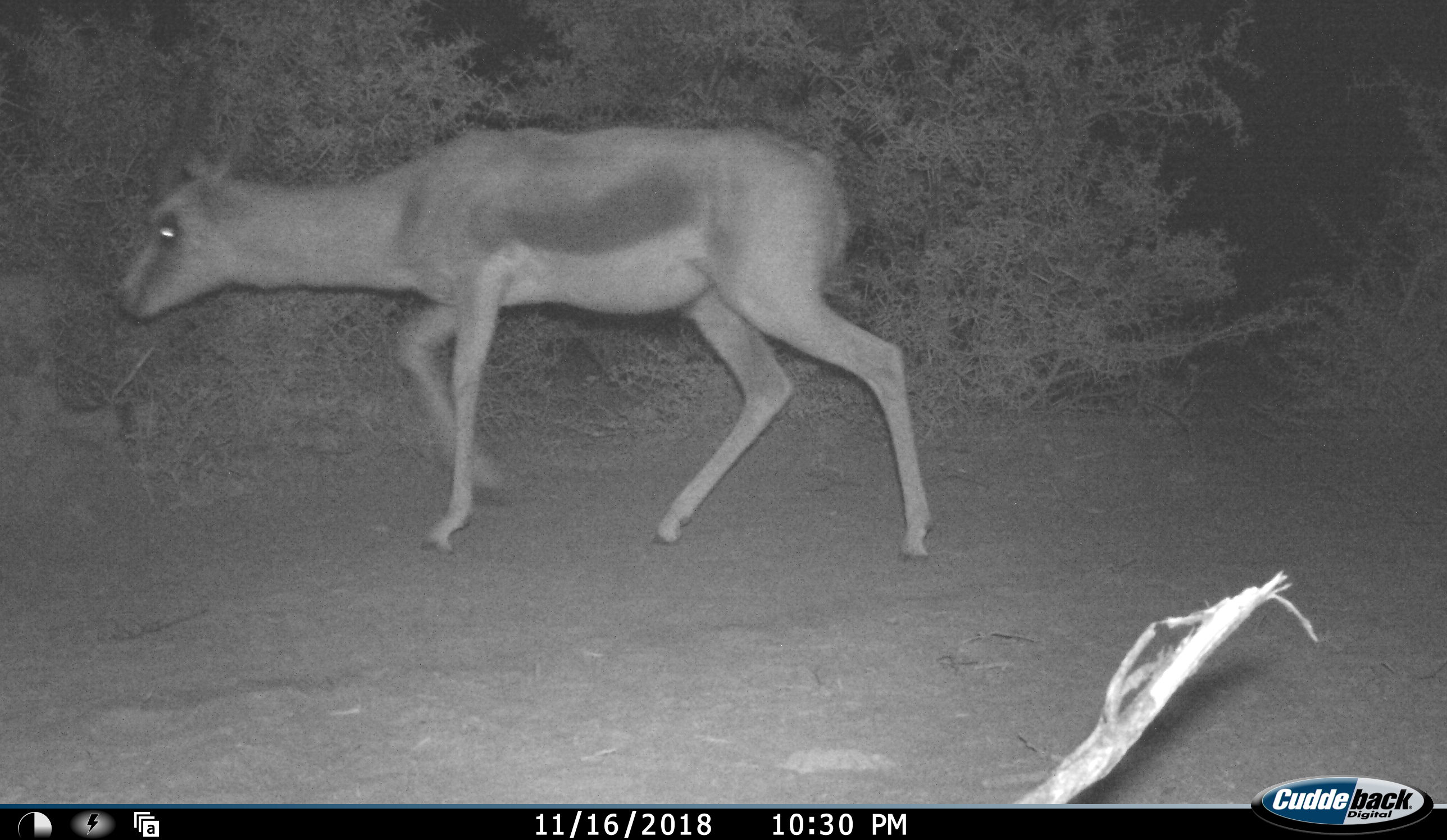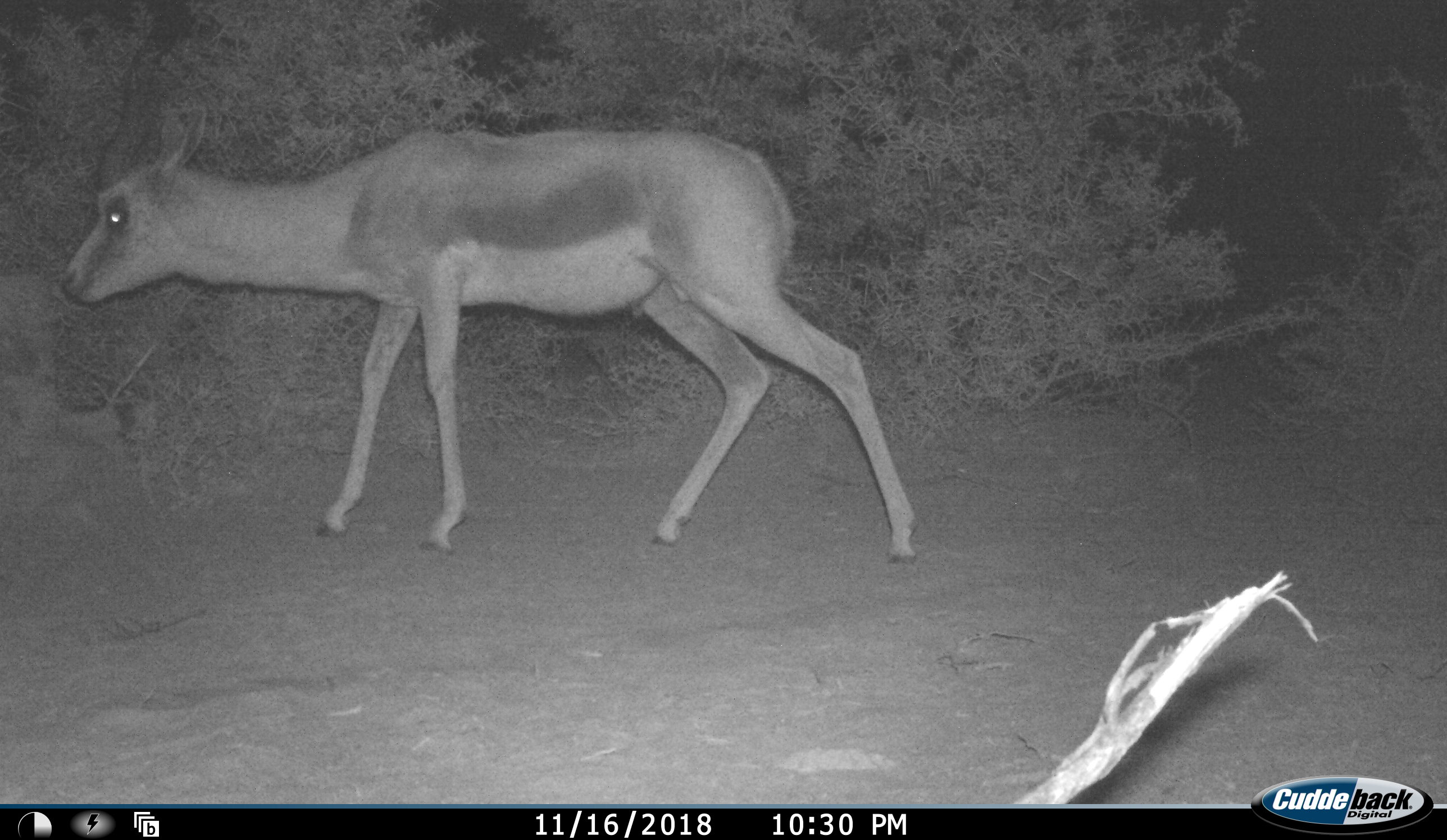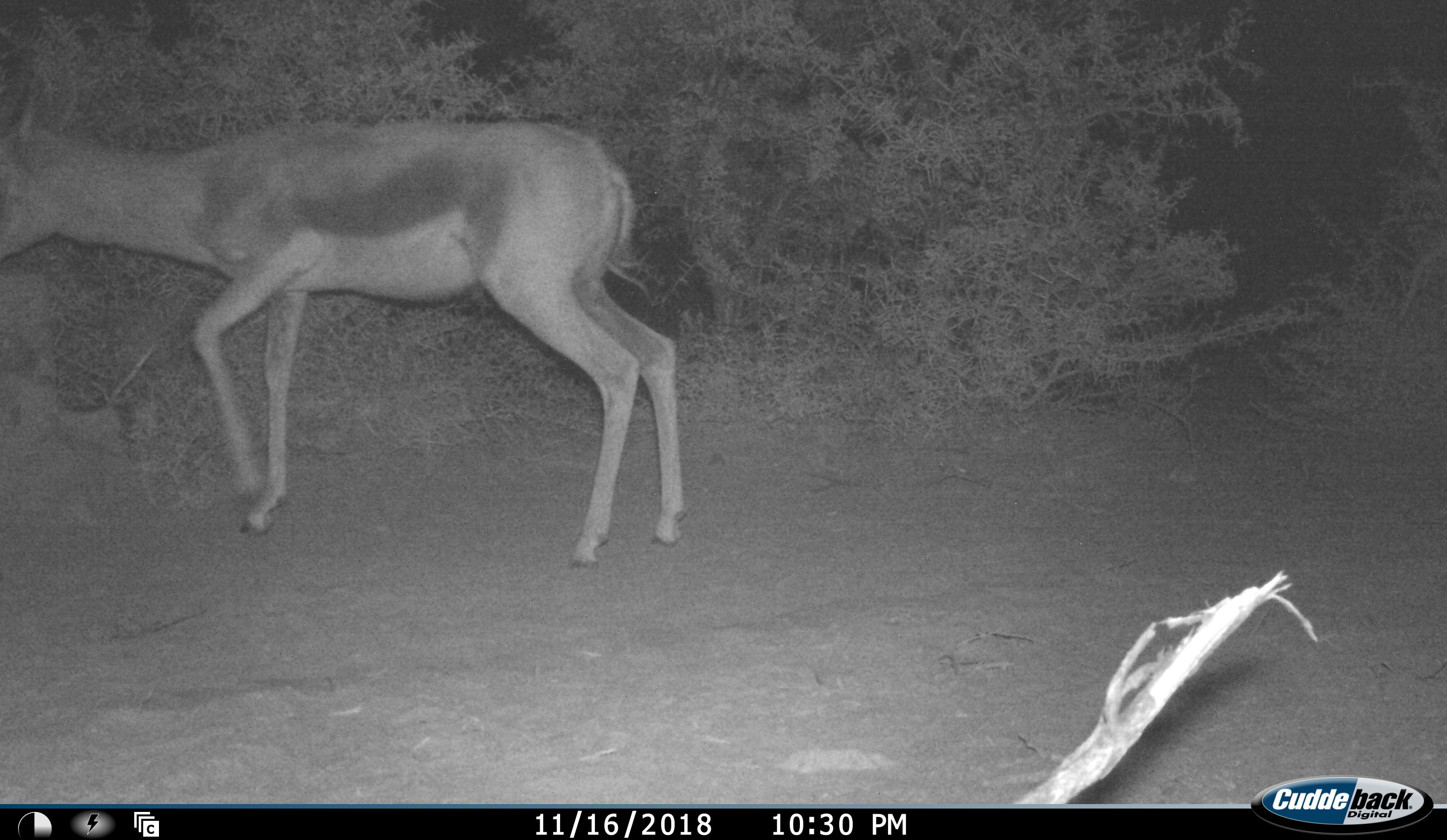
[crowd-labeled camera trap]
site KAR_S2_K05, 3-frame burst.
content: unidentified animal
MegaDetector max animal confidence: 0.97